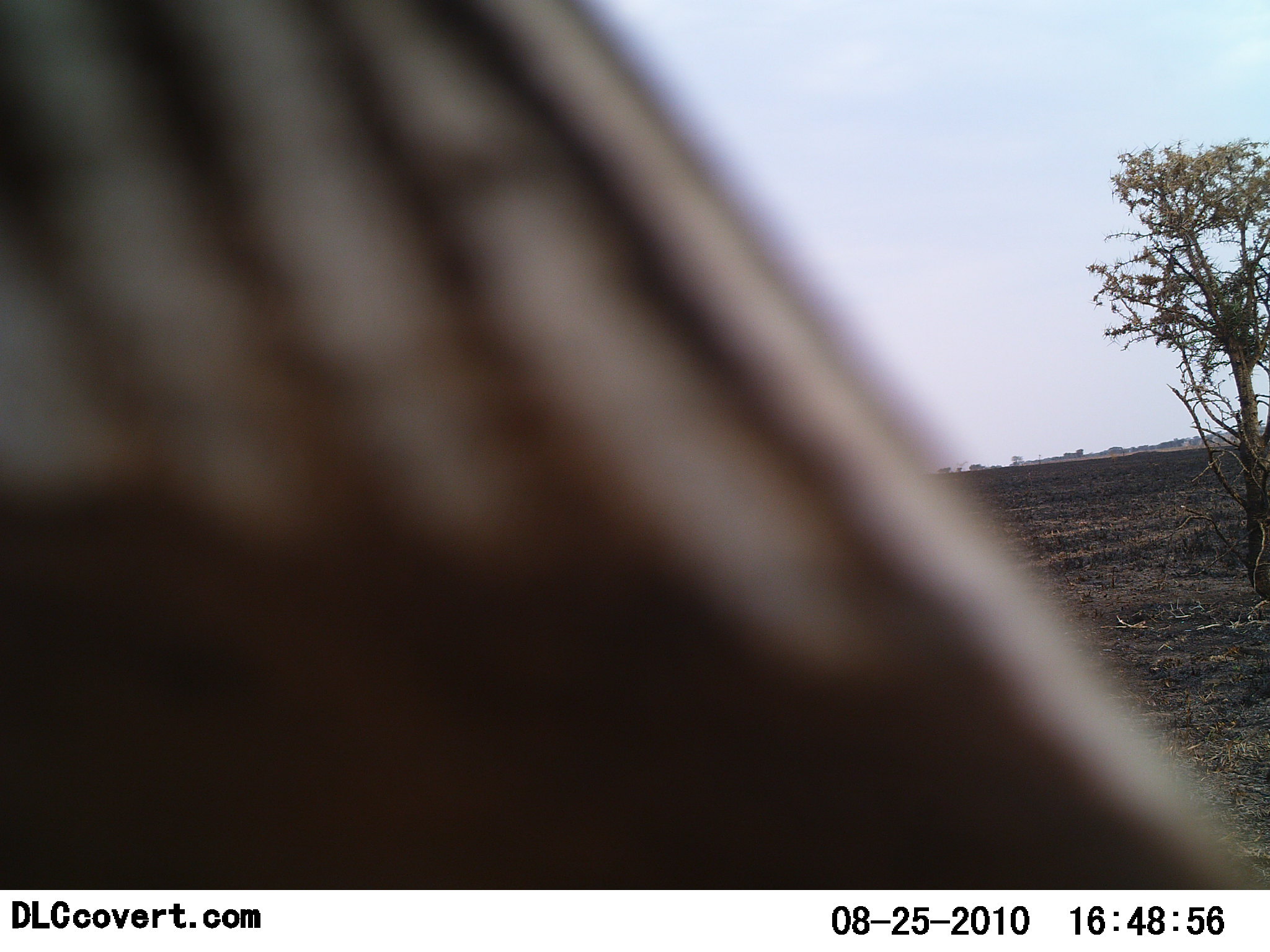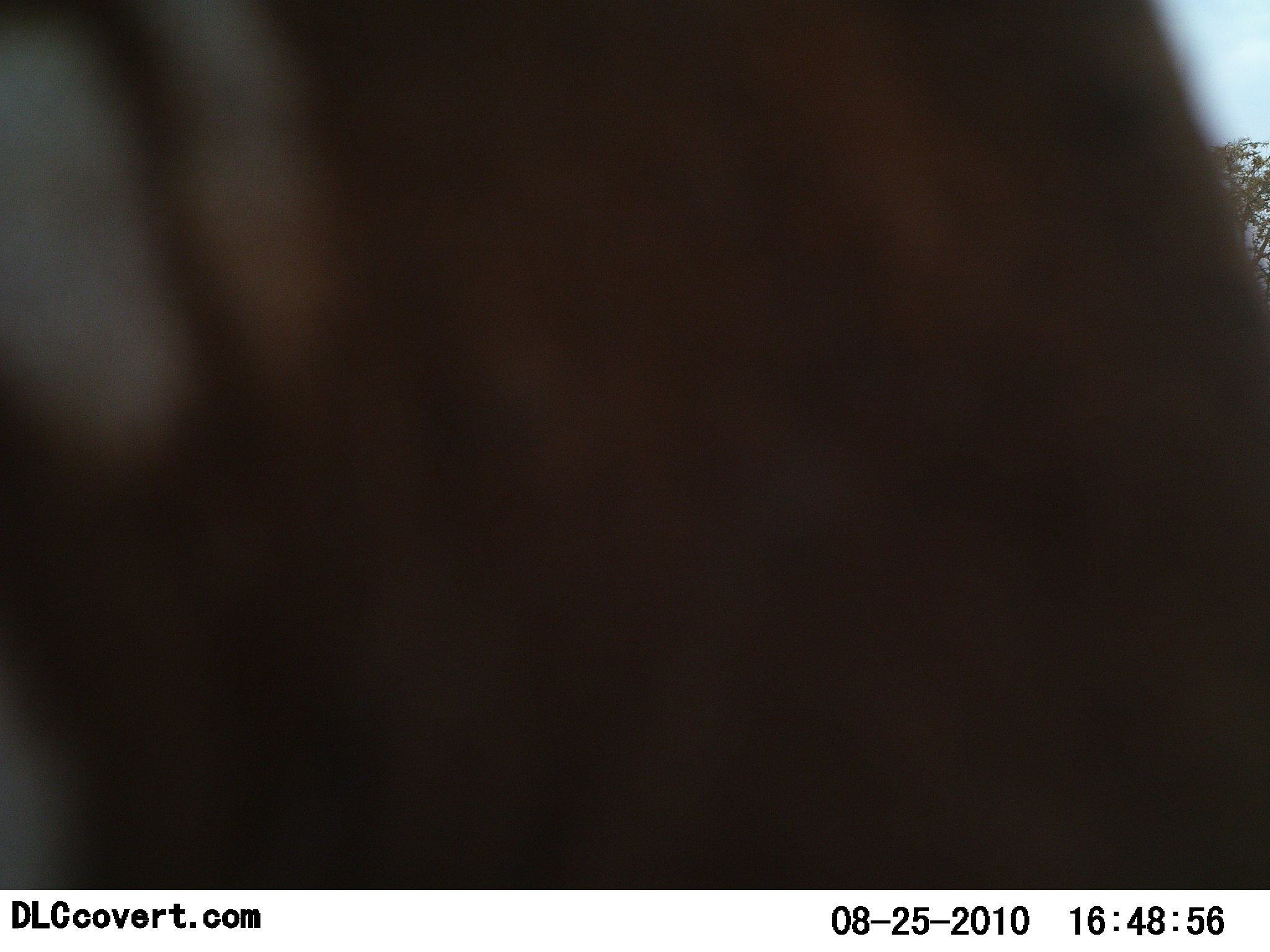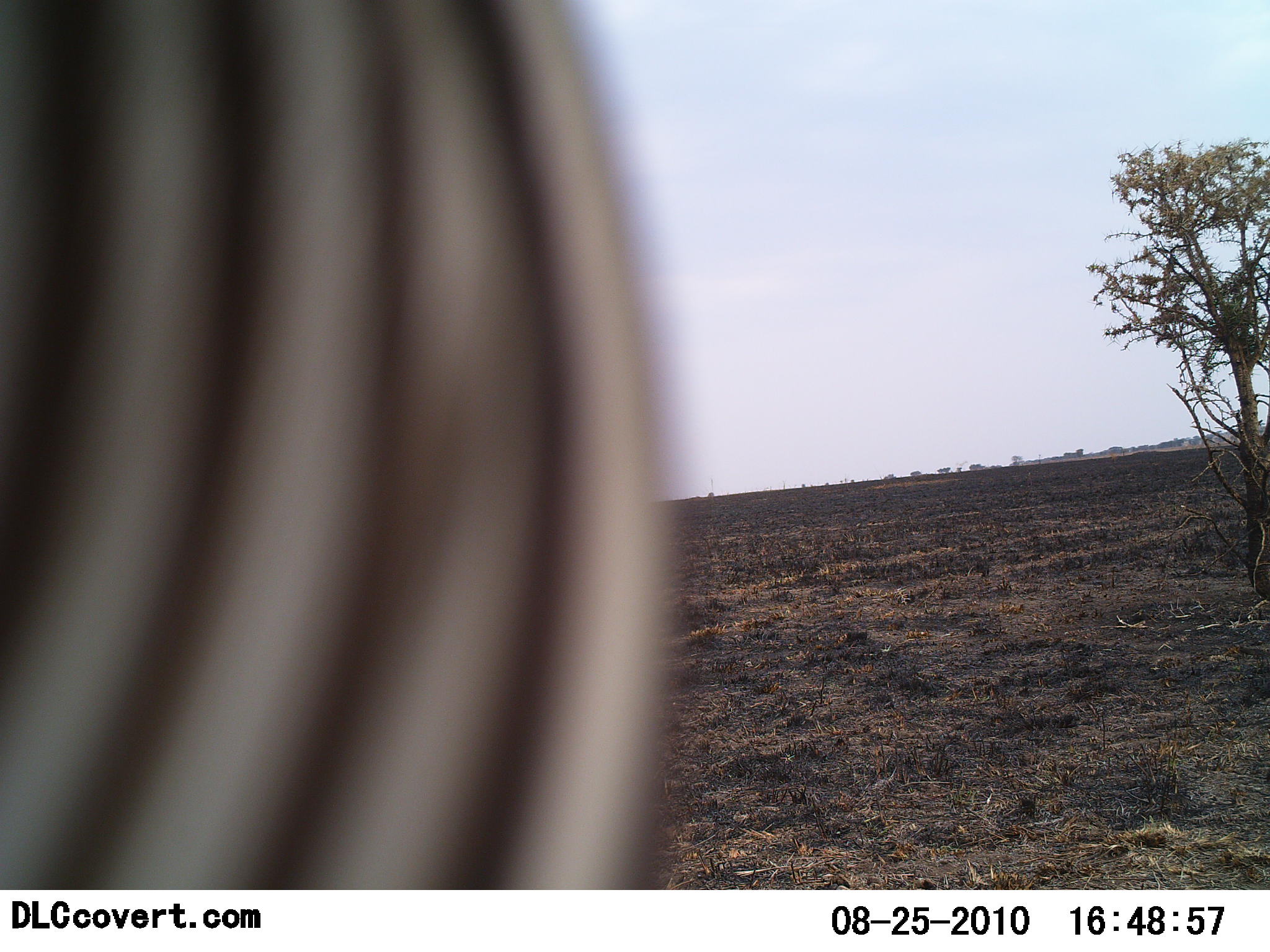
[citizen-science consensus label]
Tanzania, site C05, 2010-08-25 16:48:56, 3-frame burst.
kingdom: Animalia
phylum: Chordata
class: Mammalia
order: Perissodactyla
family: Equidae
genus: Equus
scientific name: Equus quagga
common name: plains zebra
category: zebra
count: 1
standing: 41%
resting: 0%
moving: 53%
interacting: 0%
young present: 0%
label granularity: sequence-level